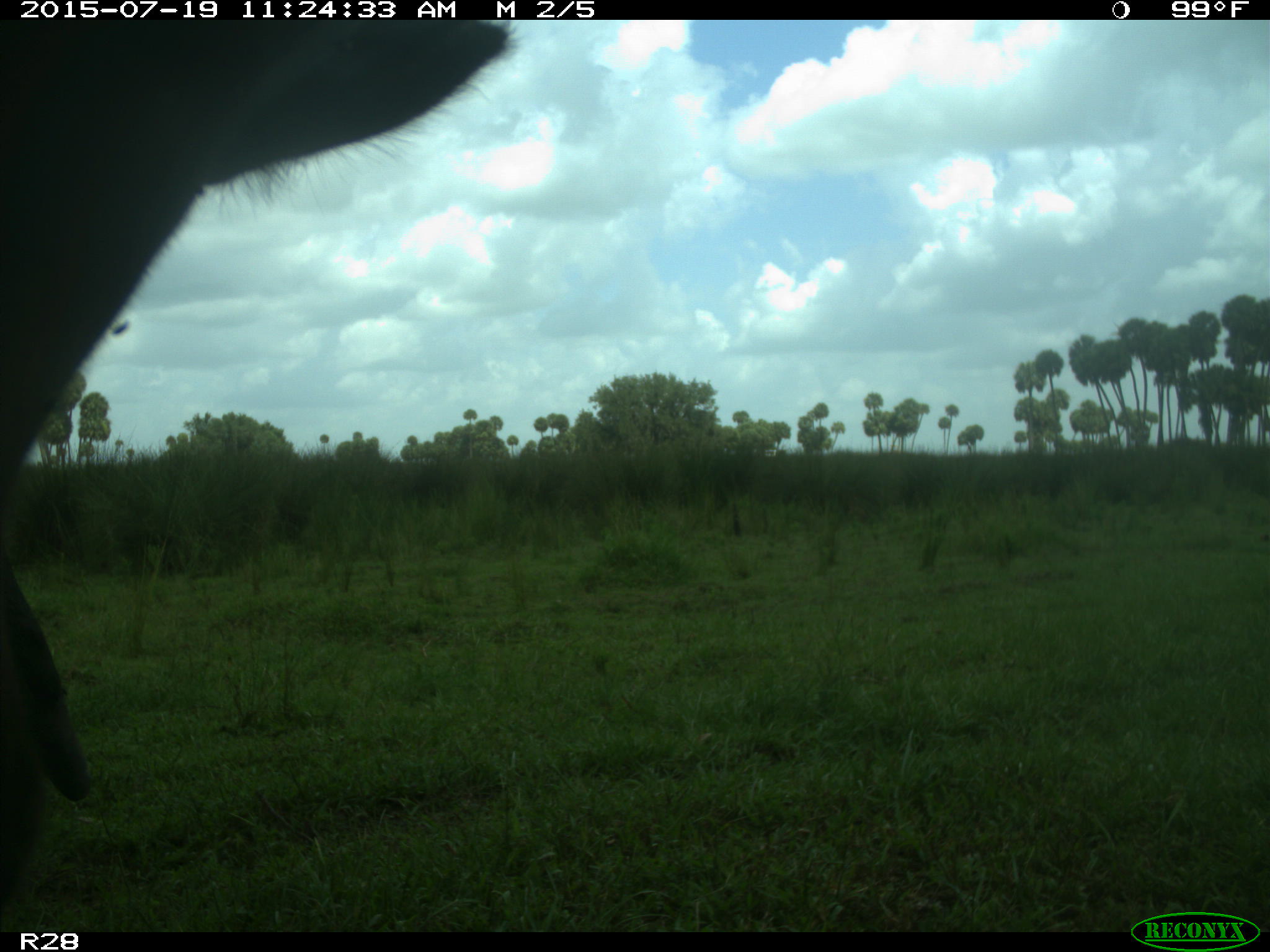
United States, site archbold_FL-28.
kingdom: Animalia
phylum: Chordata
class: Mammalia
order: Artiodactyla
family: Bovidae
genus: Bos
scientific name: Bos taurus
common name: domestic cow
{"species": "Bos taurus (domestic cow)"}